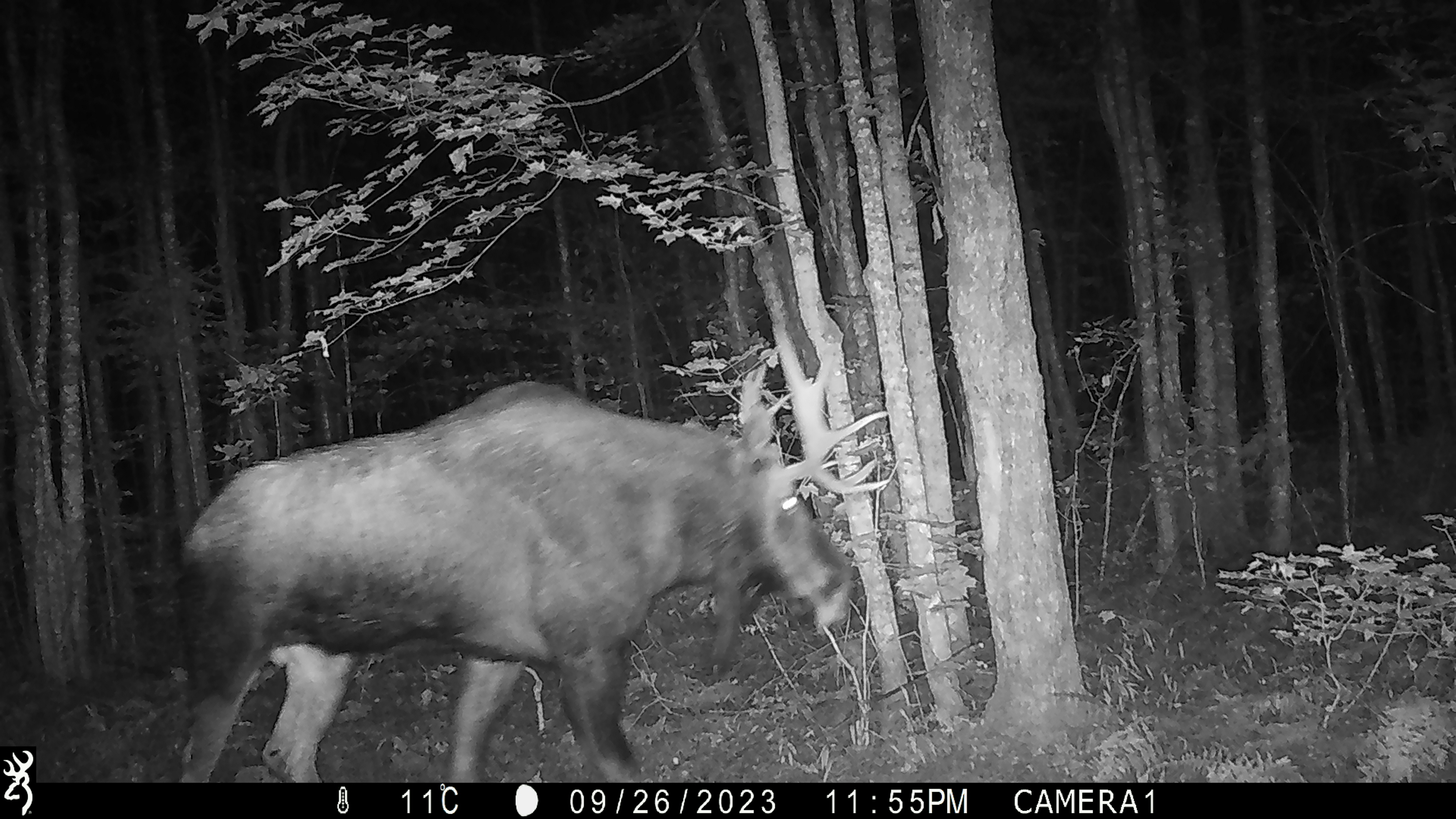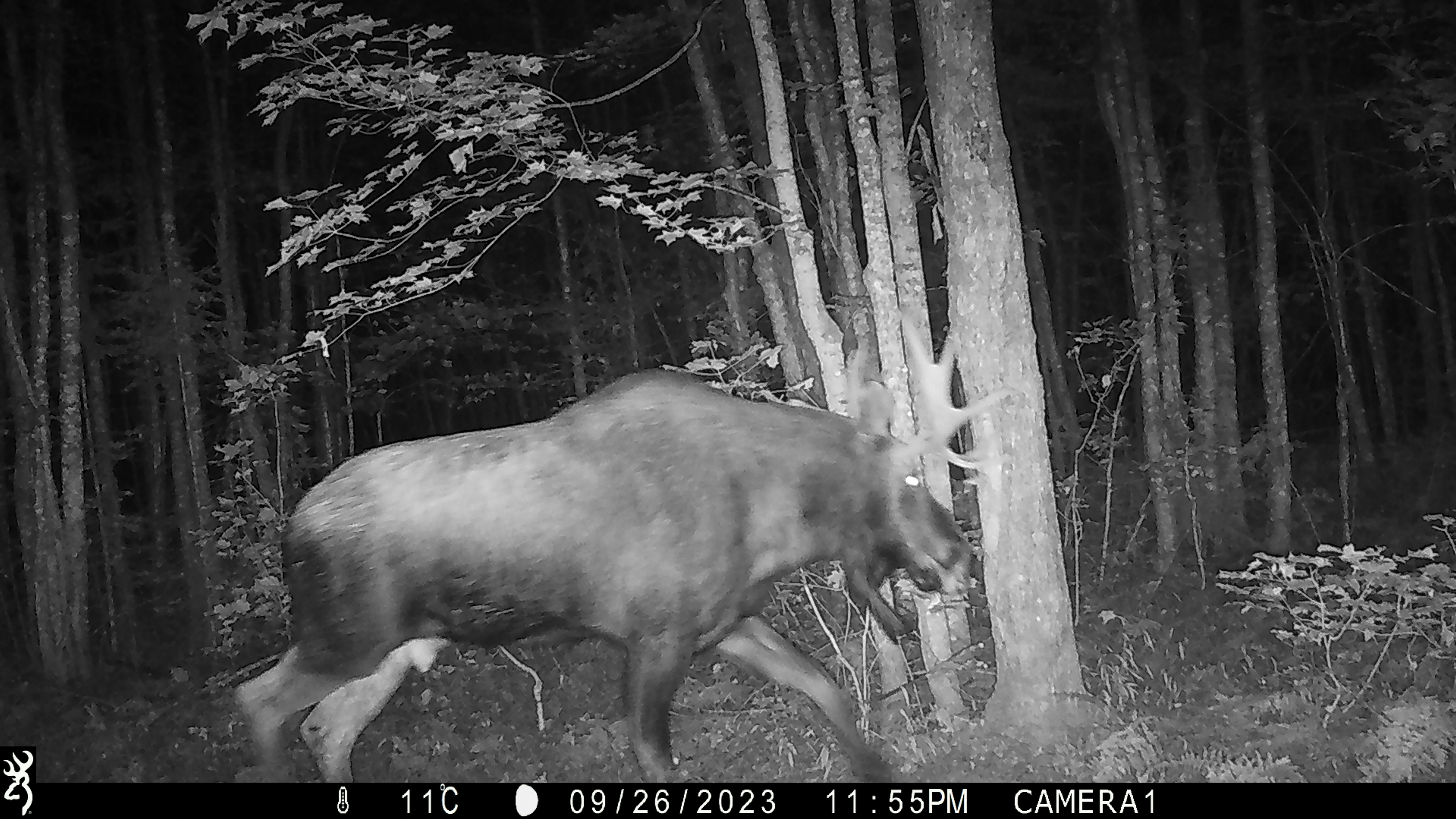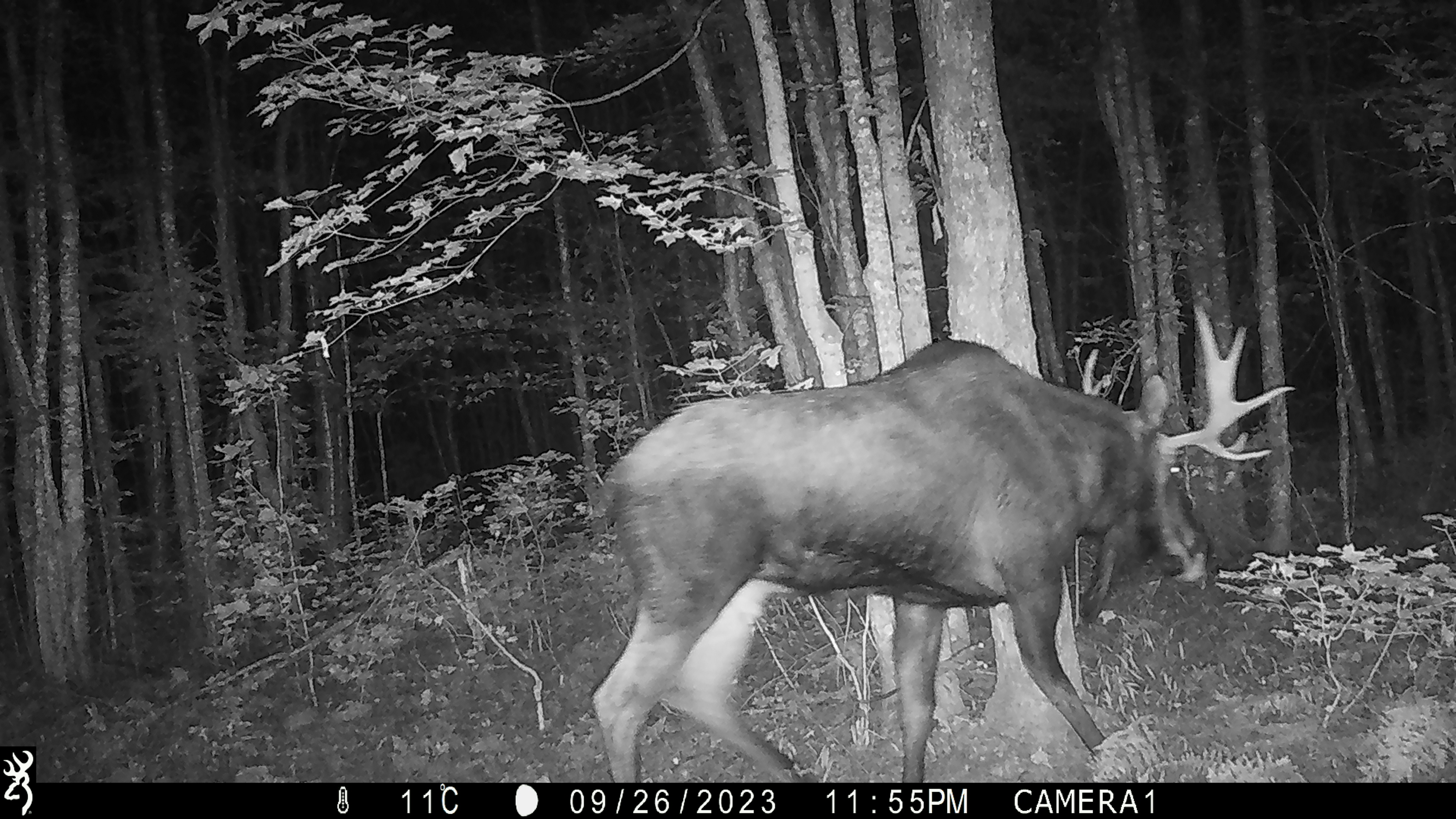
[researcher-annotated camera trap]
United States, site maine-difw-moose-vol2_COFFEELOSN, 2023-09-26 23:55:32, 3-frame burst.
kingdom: Animalia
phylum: Chordata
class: Mammalia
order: Artiodactyla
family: Cervidae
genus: Alces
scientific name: Alces alces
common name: moose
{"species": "moose (Alces alces)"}